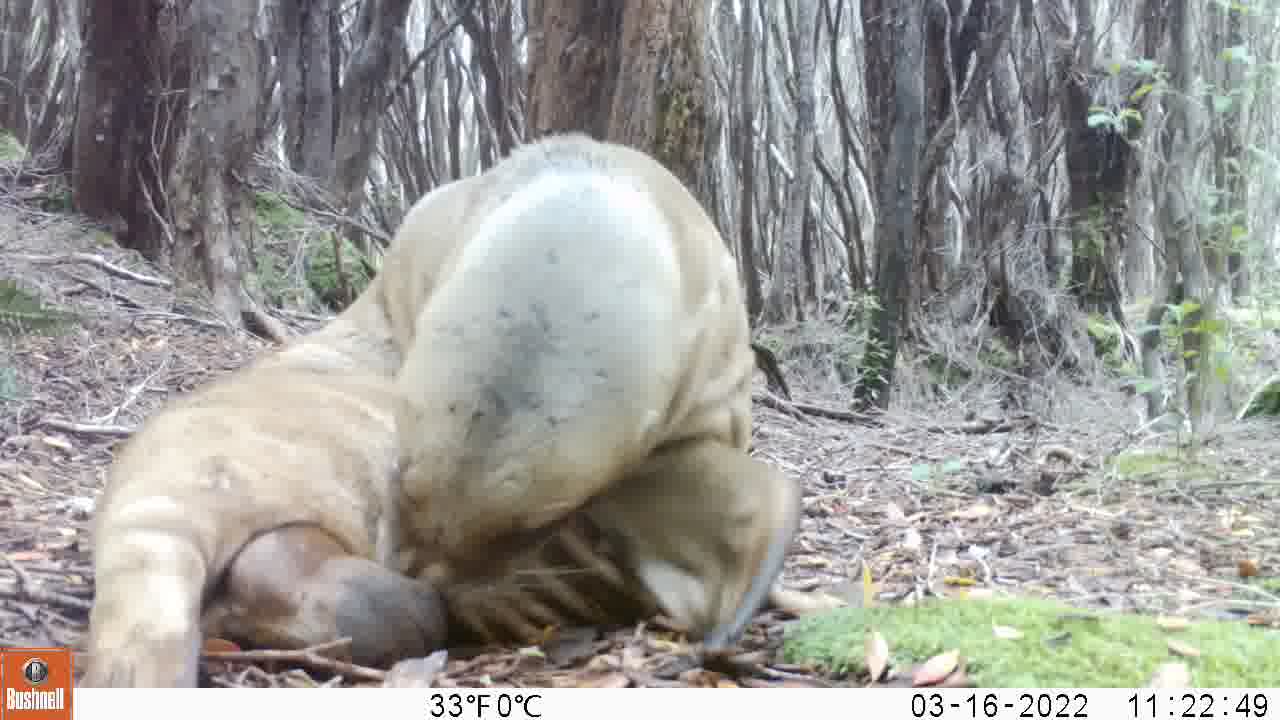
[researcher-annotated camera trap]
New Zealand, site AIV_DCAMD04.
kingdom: Animalia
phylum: Chordata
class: Mammalia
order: Carnivora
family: Otariidae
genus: Phocarctos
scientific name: Phocarctos hookeri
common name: new zealand sea lion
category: sealion